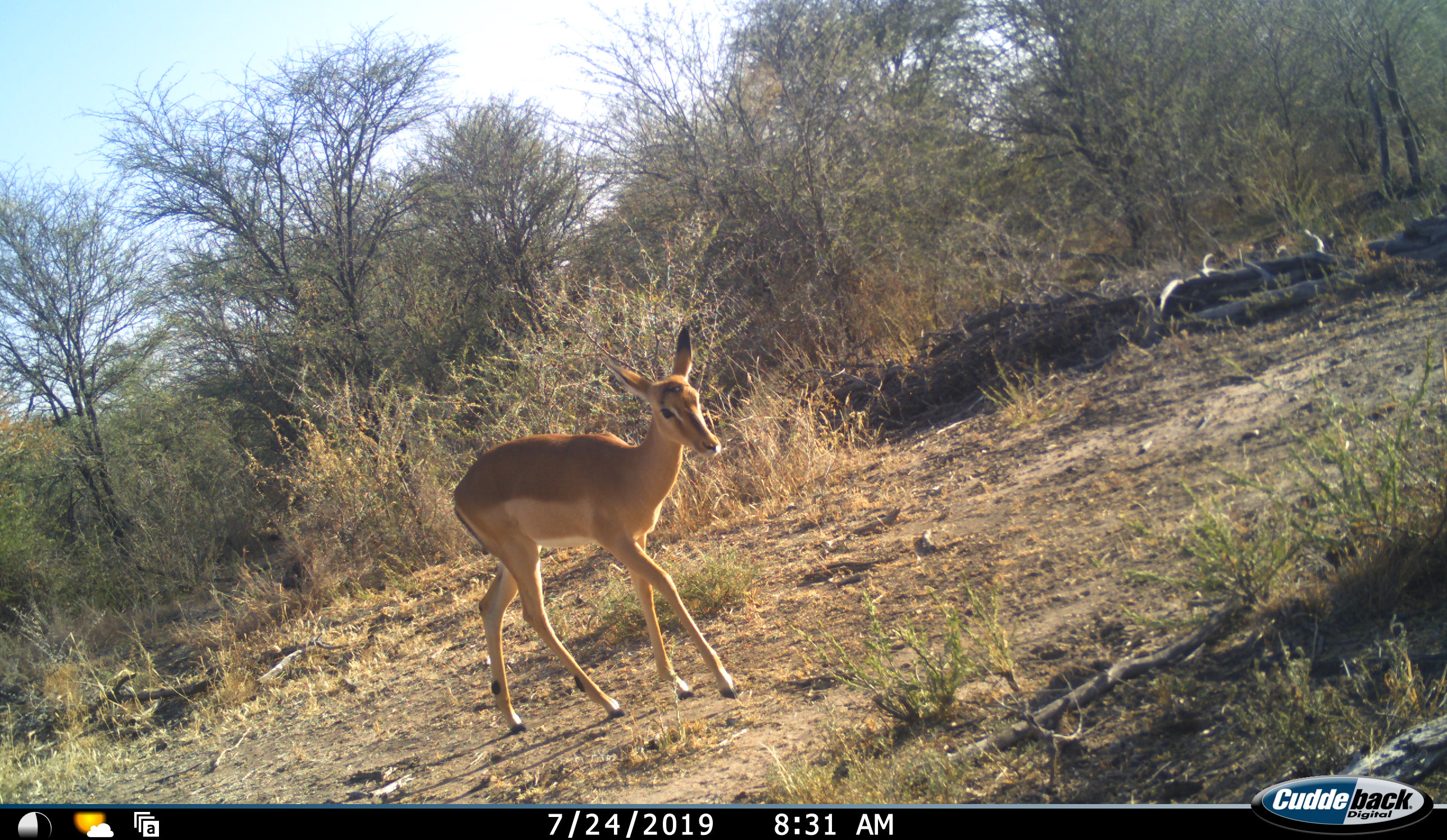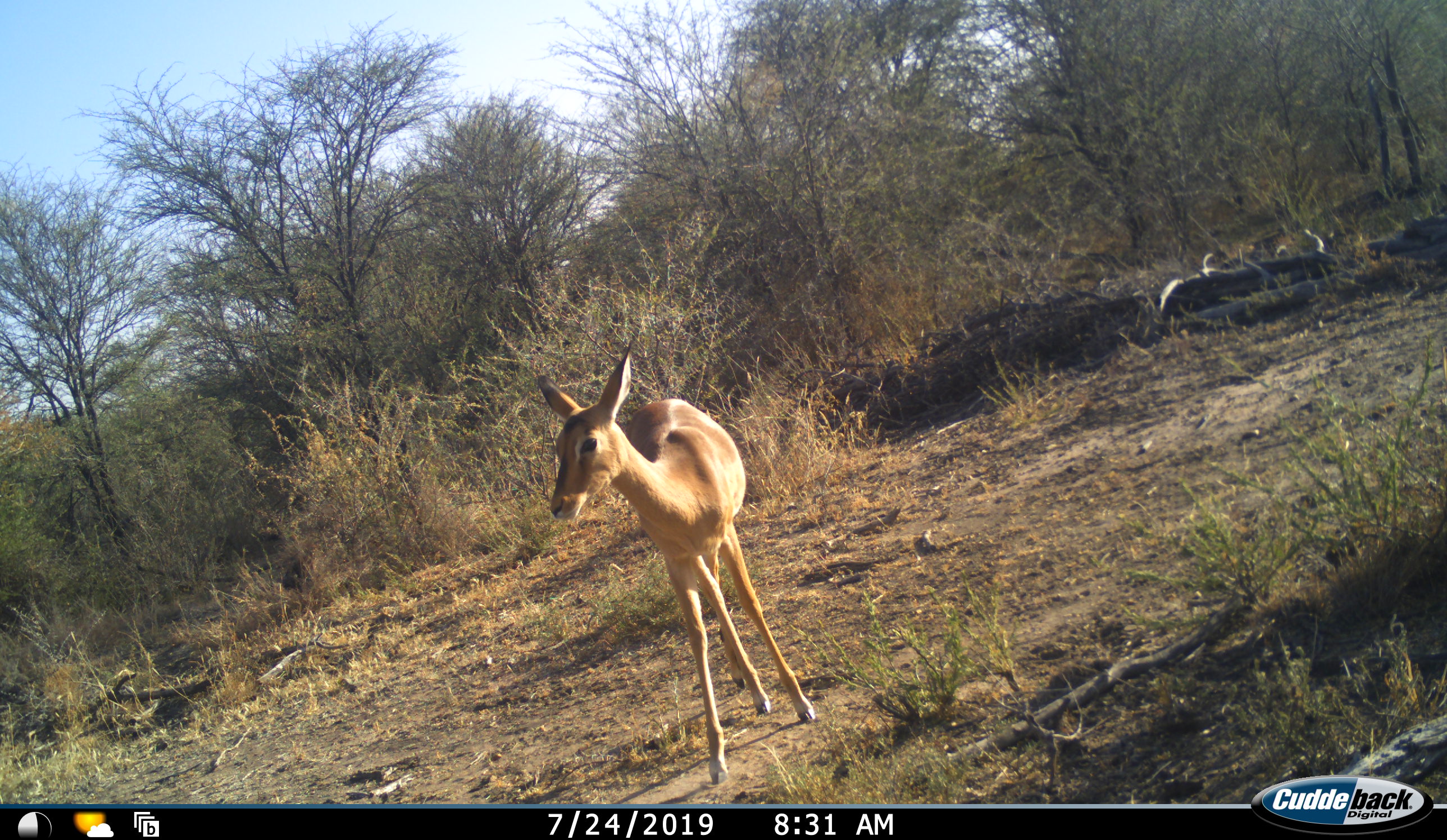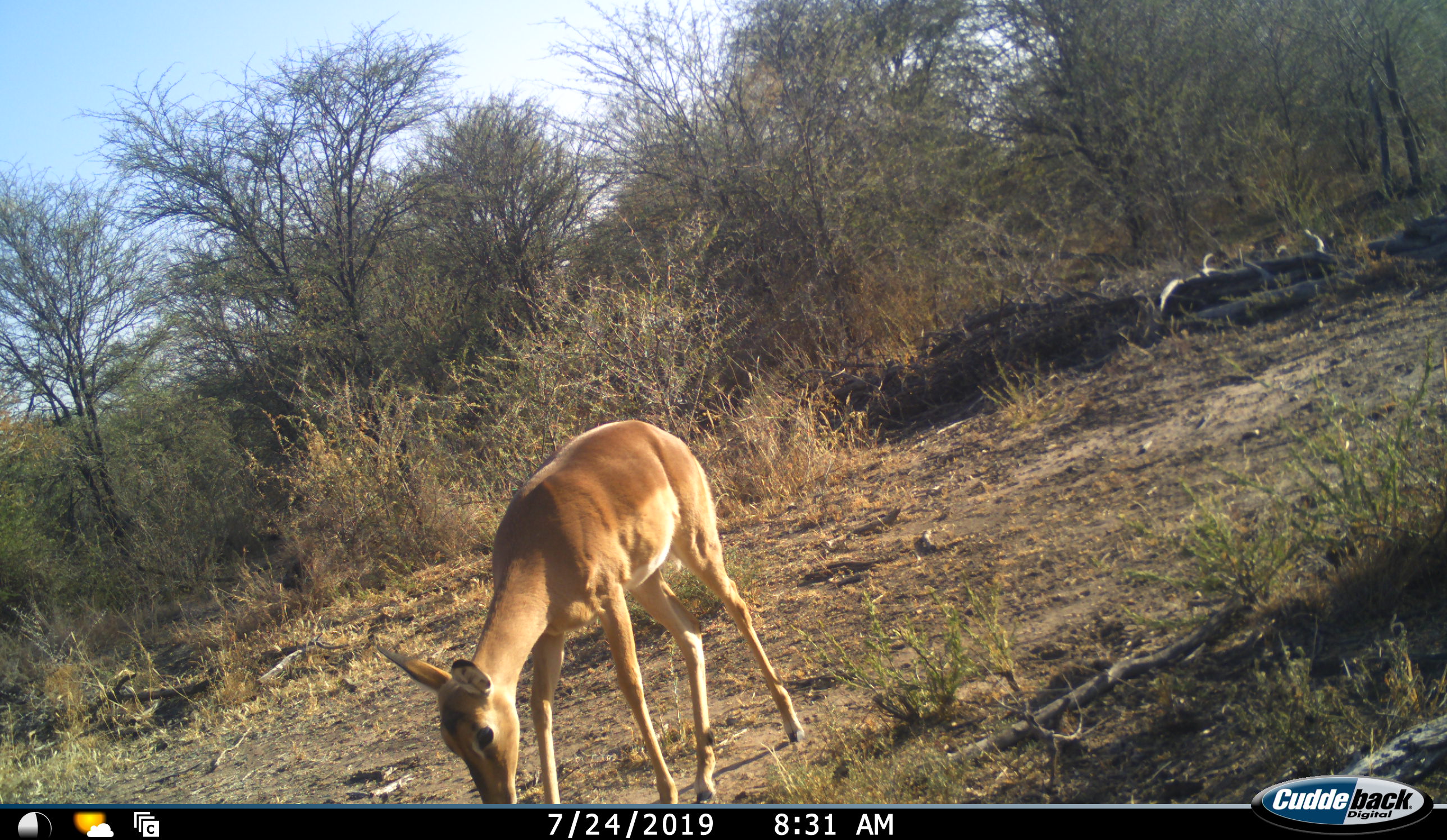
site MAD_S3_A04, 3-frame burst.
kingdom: Animalia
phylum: Chordata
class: Mammalia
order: Artiodactyla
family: Bovidae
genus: Aepyceros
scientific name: Aepyceros melampus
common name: impala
Impala (Aepyceros melampus), count 1. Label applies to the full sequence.